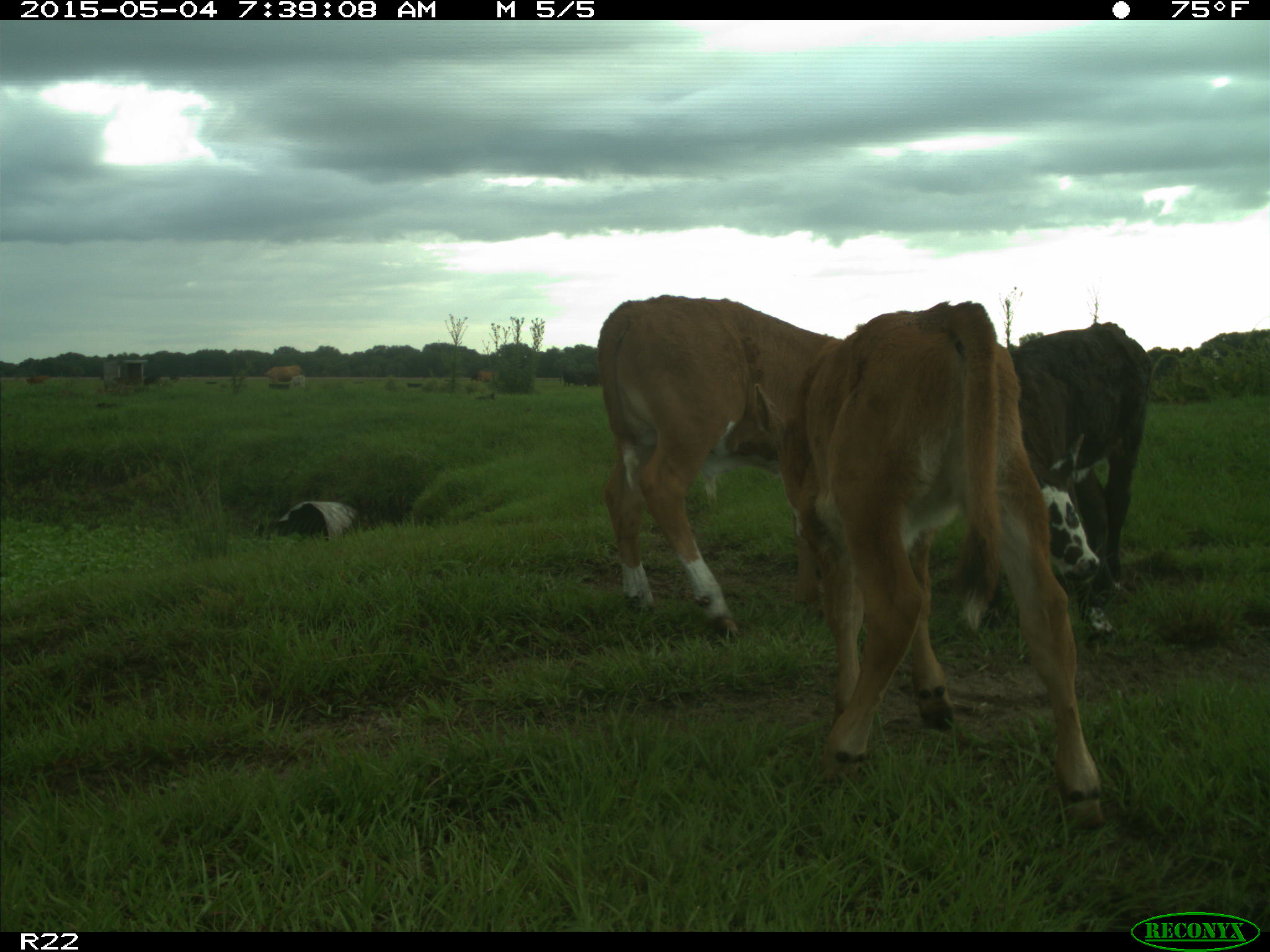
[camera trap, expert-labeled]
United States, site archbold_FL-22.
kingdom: Animalia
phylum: Chordata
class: Mammalia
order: Artiodactyla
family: Bovidae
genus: Bos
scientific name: Bos taurus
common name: domestic cow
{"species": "Bos taurus (domestic cow)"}